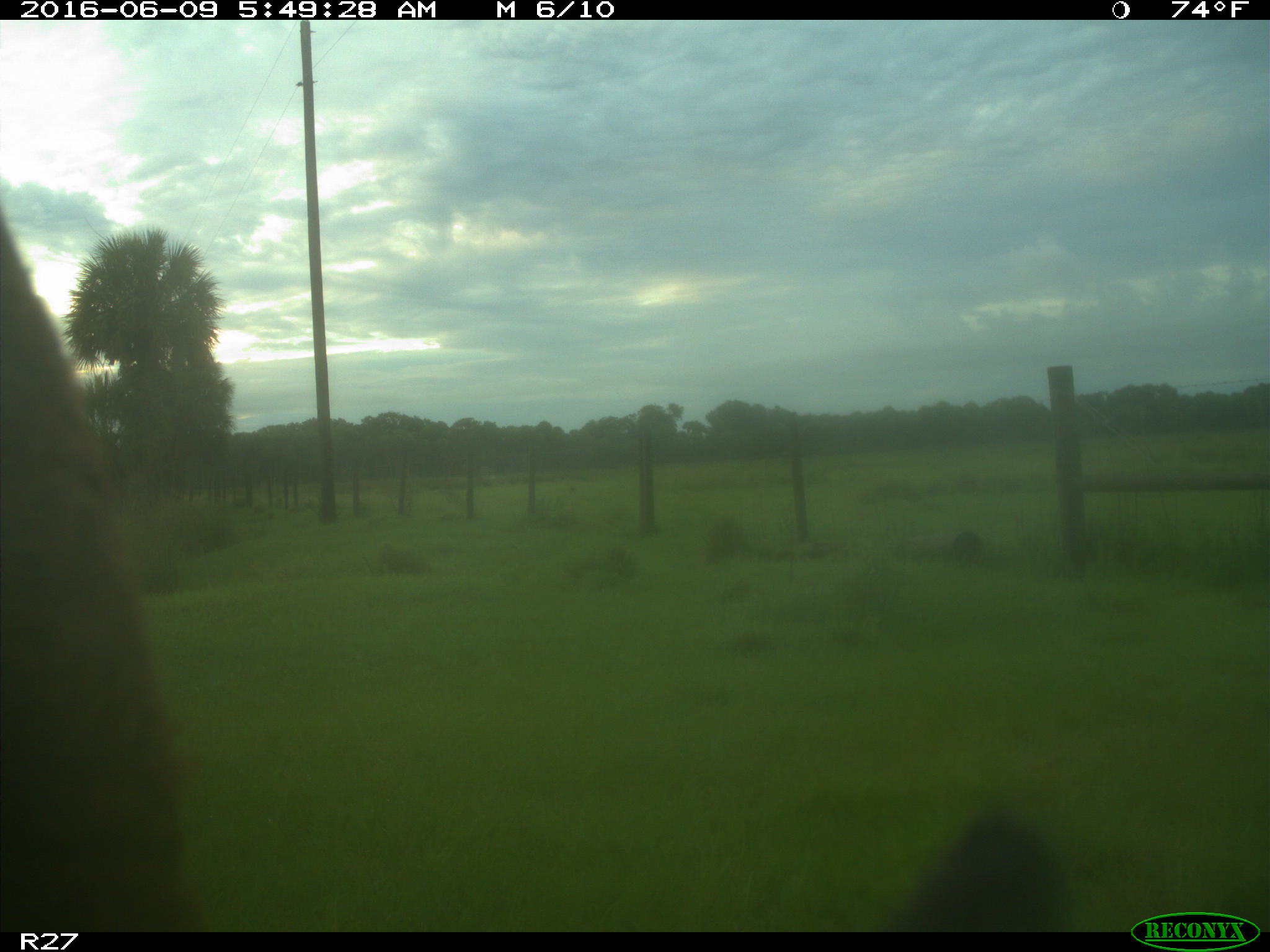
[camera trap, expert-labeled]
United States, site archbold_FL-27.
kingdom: Animalia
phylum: Chordata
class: Mammalia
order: Artiodactyla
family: Bovidae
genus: Bos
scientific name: Bos taurus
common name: domestic cow